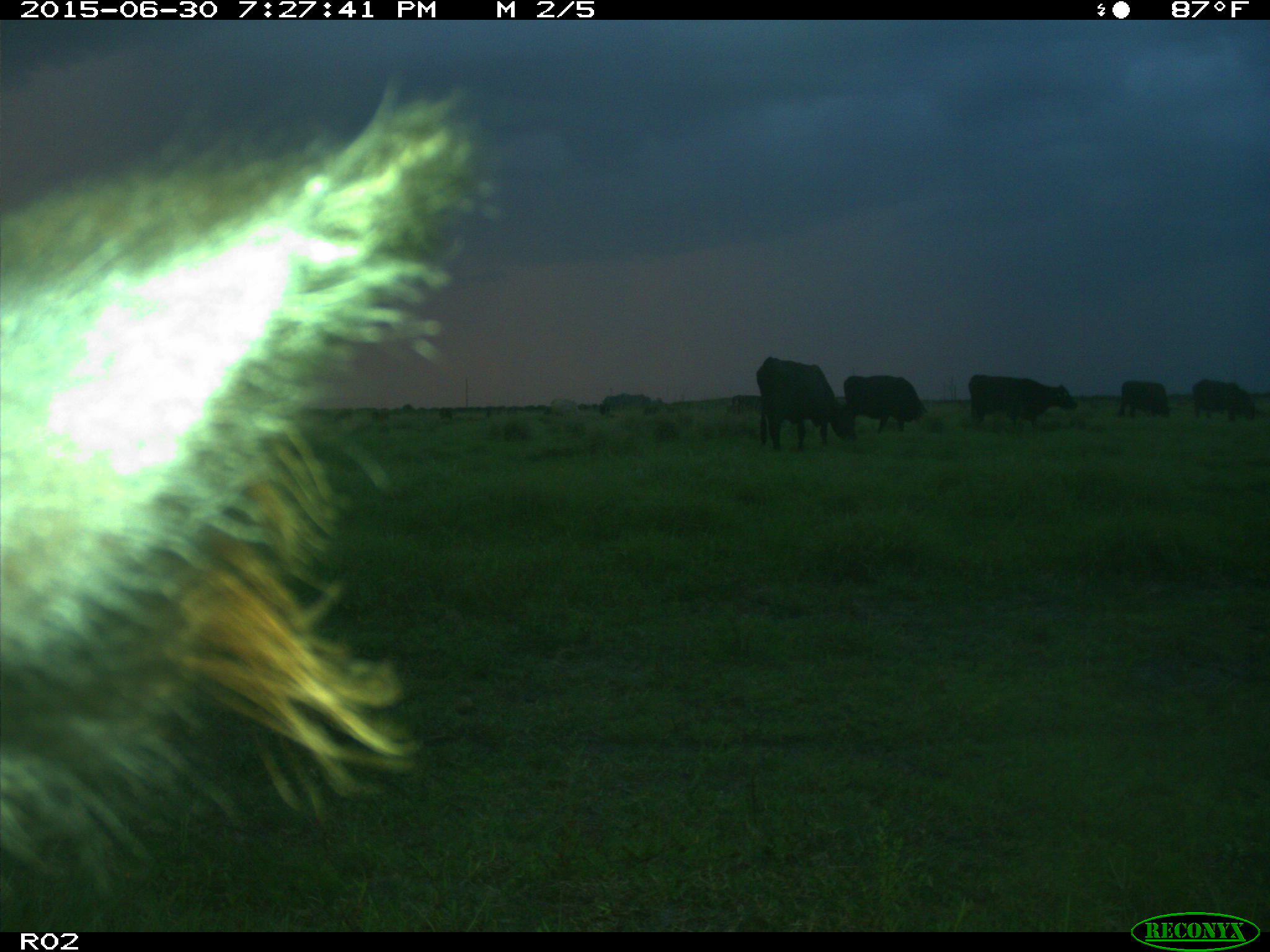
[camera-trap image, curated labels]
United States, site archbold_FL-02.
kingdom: Animalia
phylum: Chordata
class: Mammalia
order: Artiodactyla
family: Bovidae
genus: Bos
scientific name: Bos taurus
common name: domestic cow